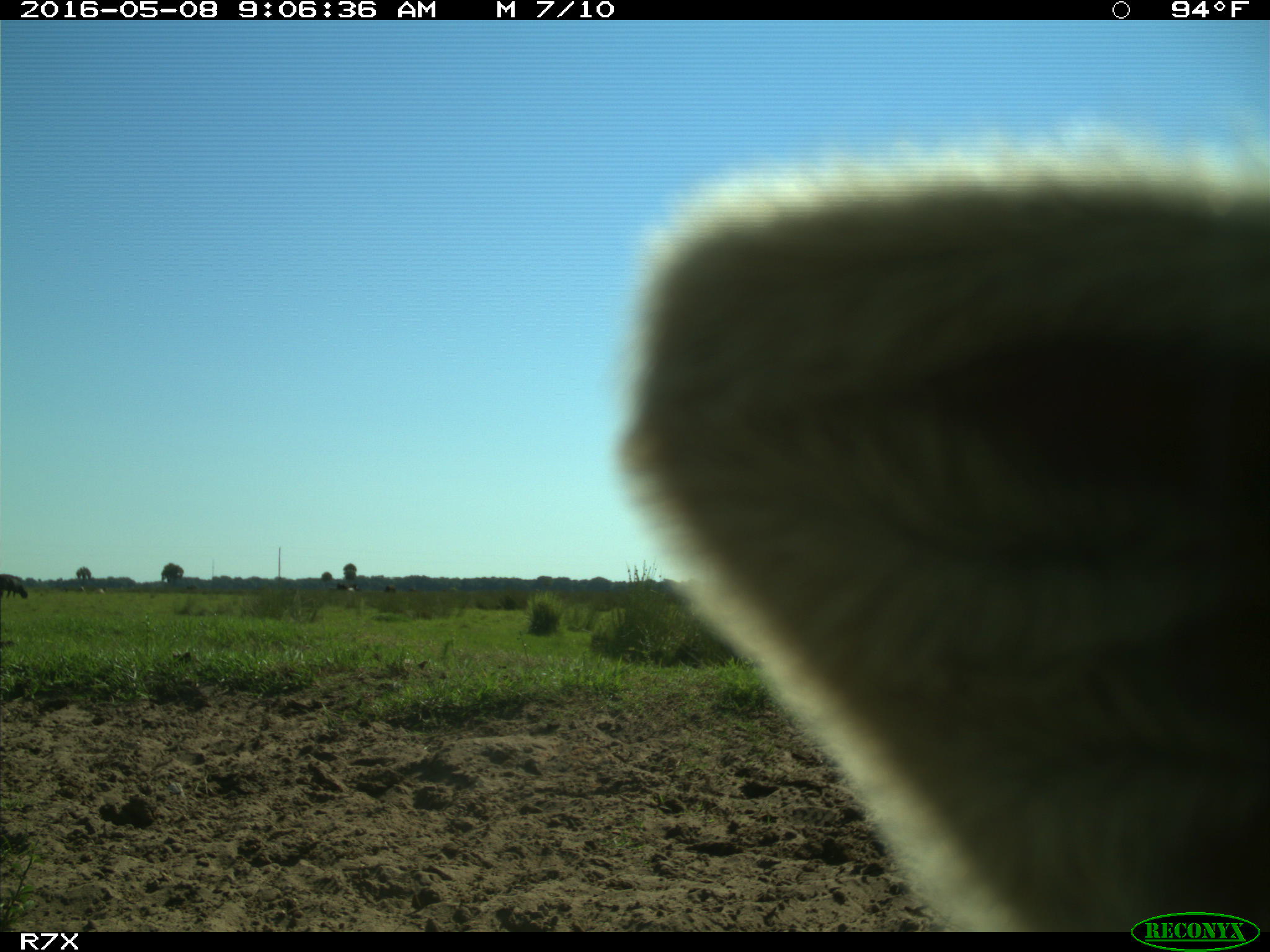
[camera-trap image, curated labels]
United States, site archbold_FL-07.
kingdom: Animalia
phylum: Chordata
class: Mammalia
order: Artiodactyla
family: Bovidae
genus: Bos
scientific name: Bos taurus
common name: domestic cow